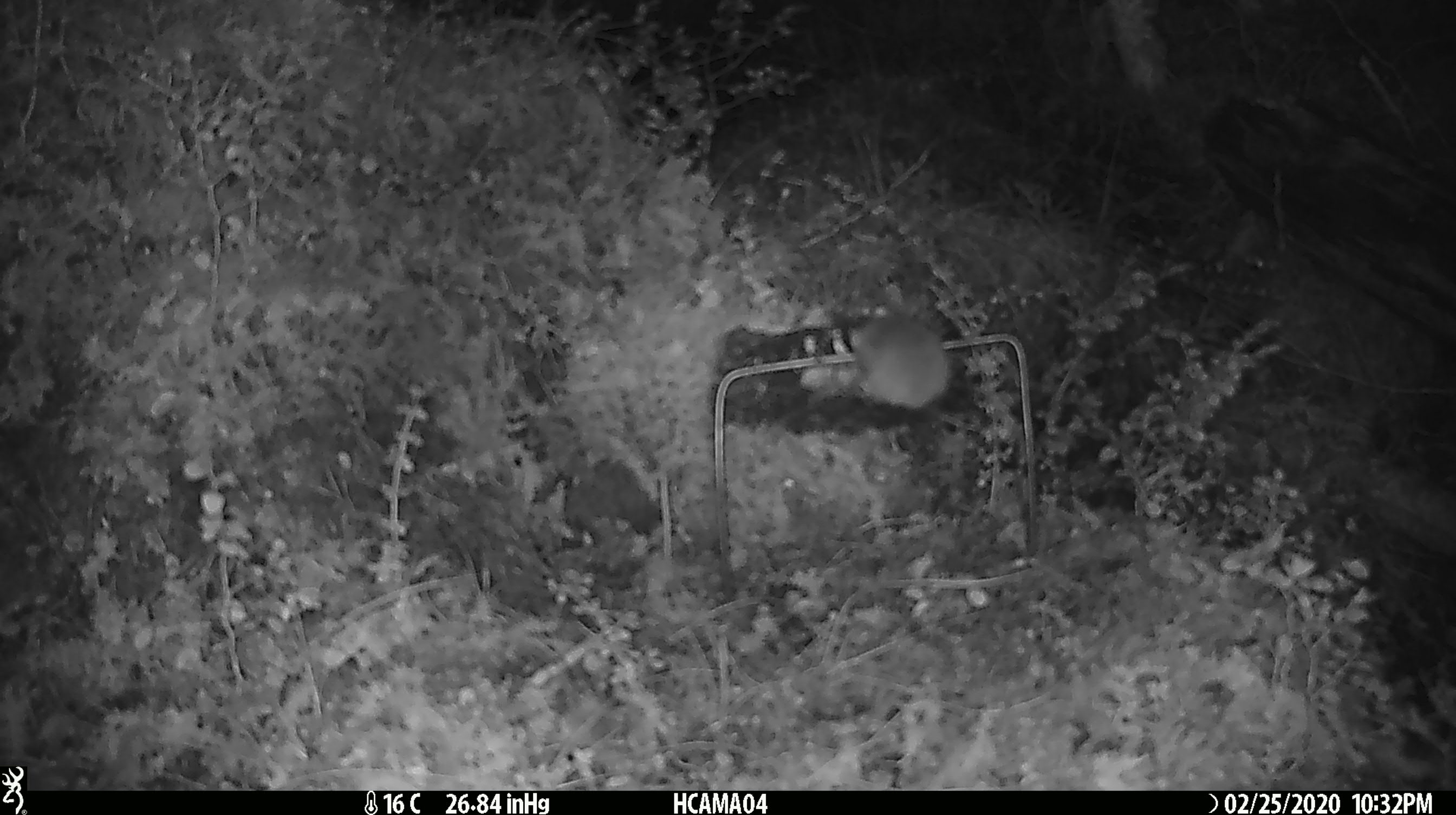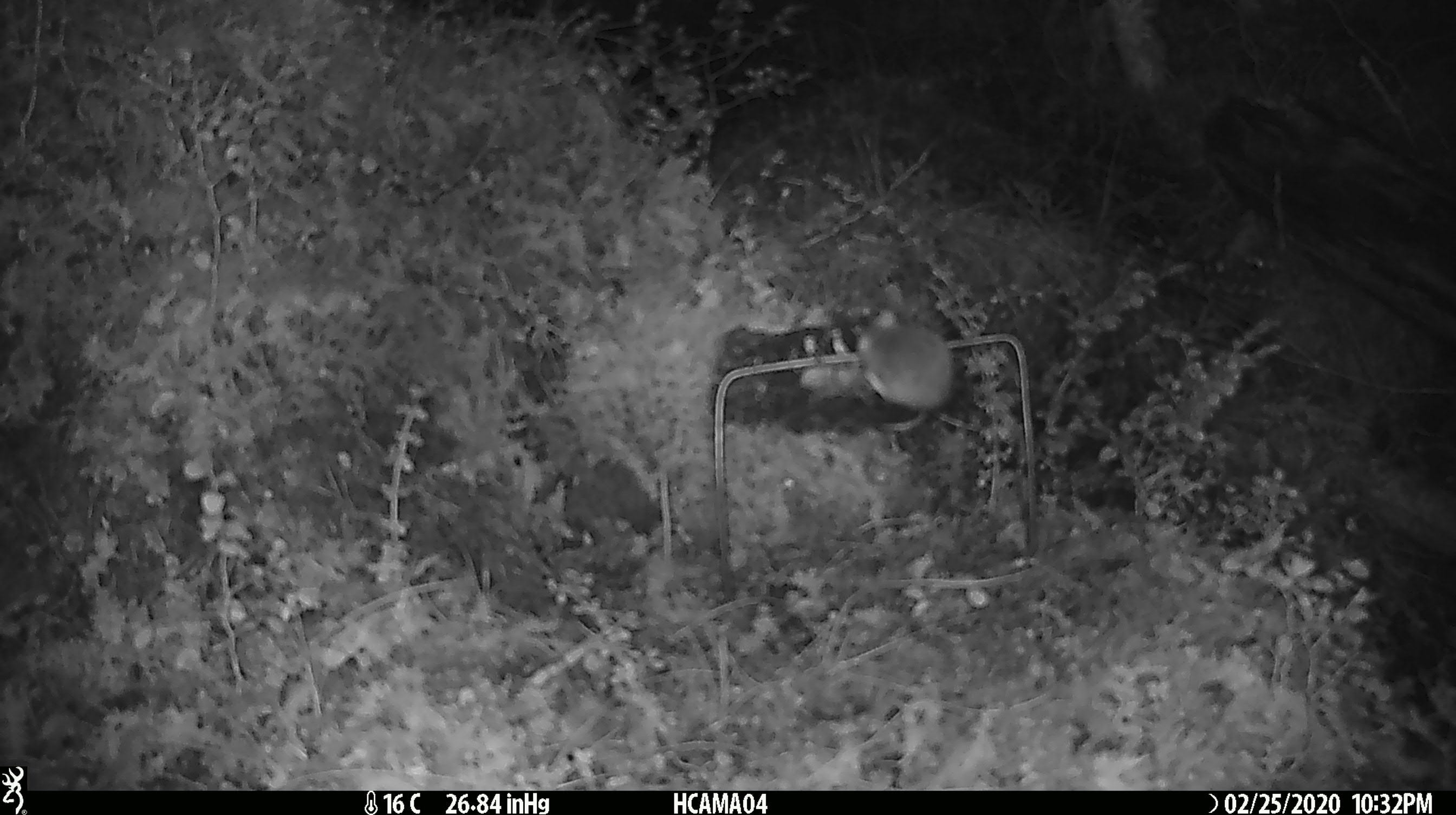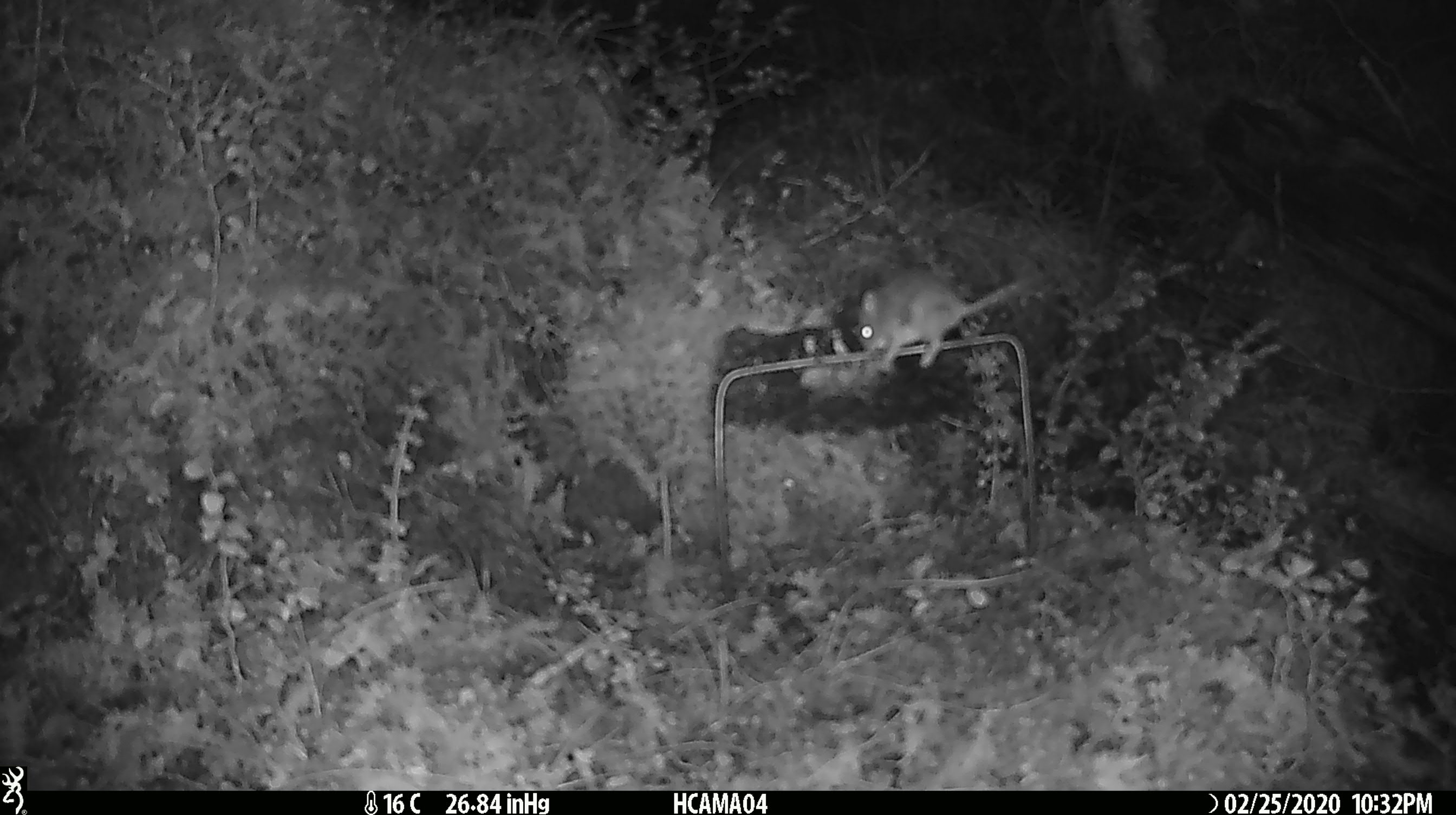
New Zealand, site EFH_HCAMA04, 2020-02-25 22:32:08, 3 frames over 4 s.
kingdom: Animalia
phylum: Chordata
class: Mammalia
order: Rodentia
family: Muridae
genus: Mus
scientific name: Mus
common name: mouse